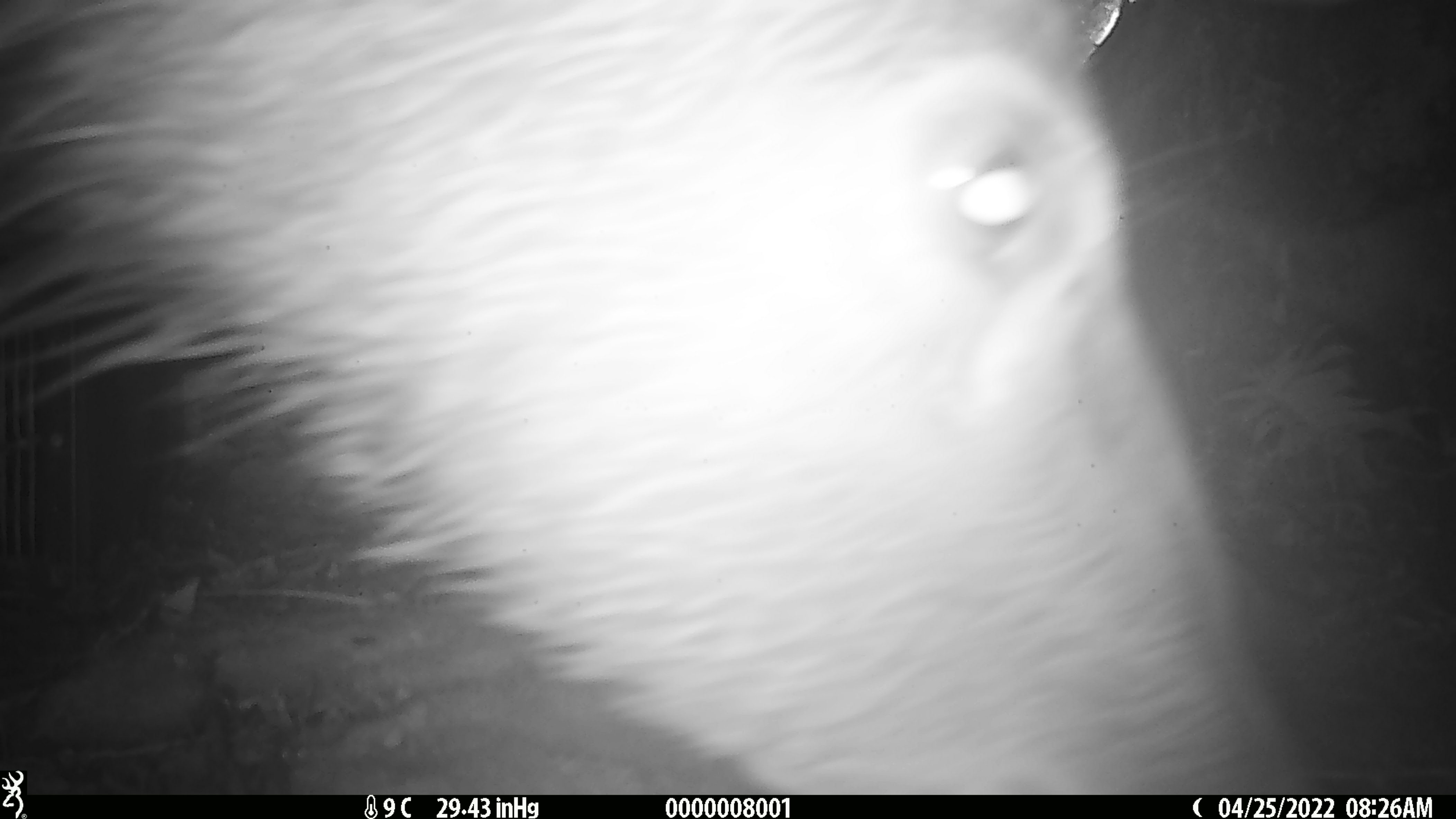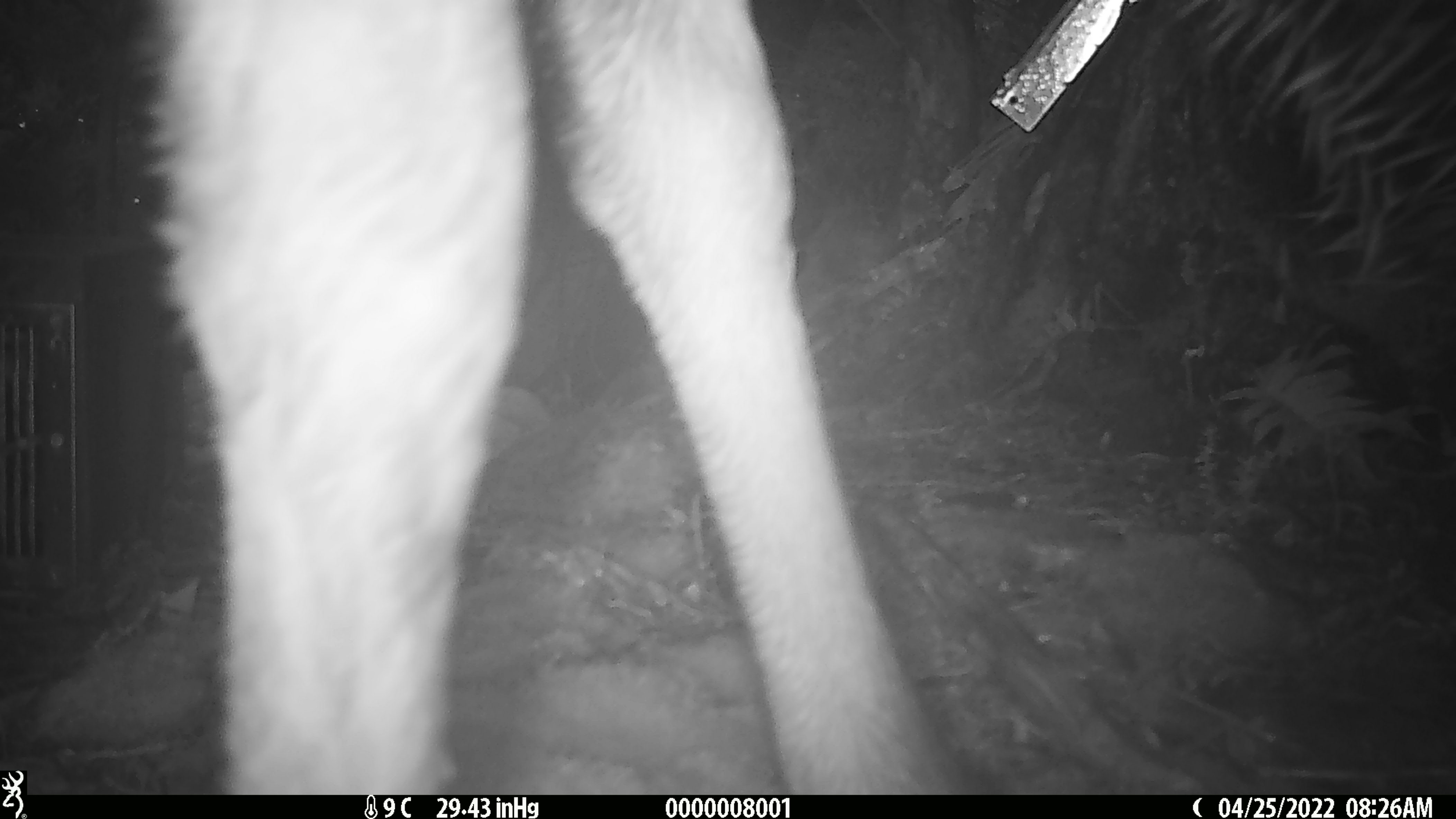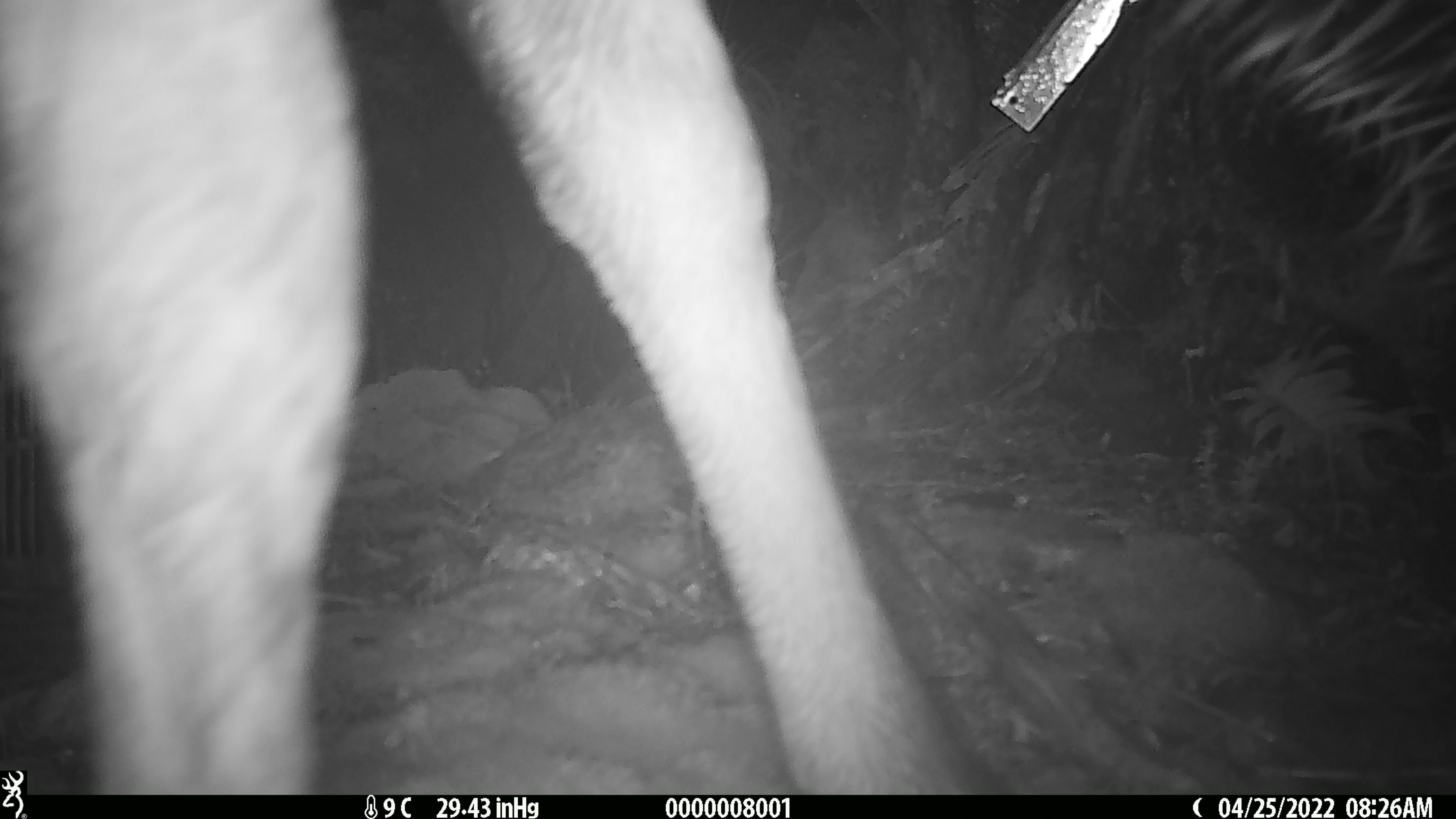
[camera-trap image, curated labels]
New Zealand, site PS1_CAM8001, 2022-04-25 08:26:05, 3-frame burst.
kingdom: Animalia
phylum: Chordata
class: Mammalia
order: Artiodactyla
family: Cervidae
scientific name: Cervidae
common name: deer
Deer (Cervidae).